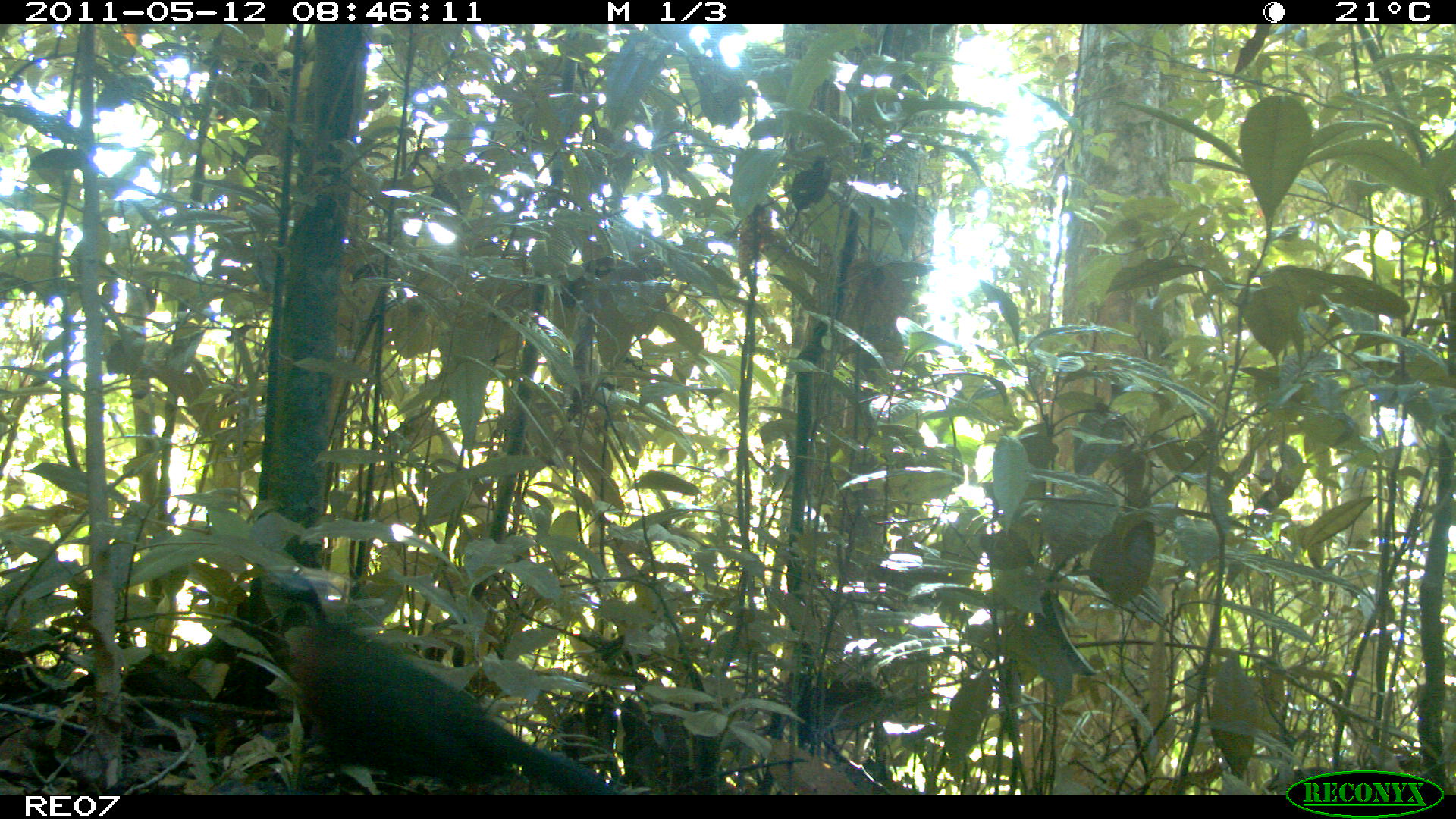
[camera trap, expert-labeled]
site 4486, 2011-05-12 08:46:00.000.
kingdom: Animalia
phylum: Chordata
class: Aves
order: Cuculiformes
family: Cuculidae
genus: Coua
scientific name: Coua serriana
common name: red-breasted coua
Coua serriana (red-breasted coua), count 1.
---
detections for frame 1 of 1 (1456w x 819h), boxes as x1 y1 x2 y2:
coua serriana: 255 567 615 792